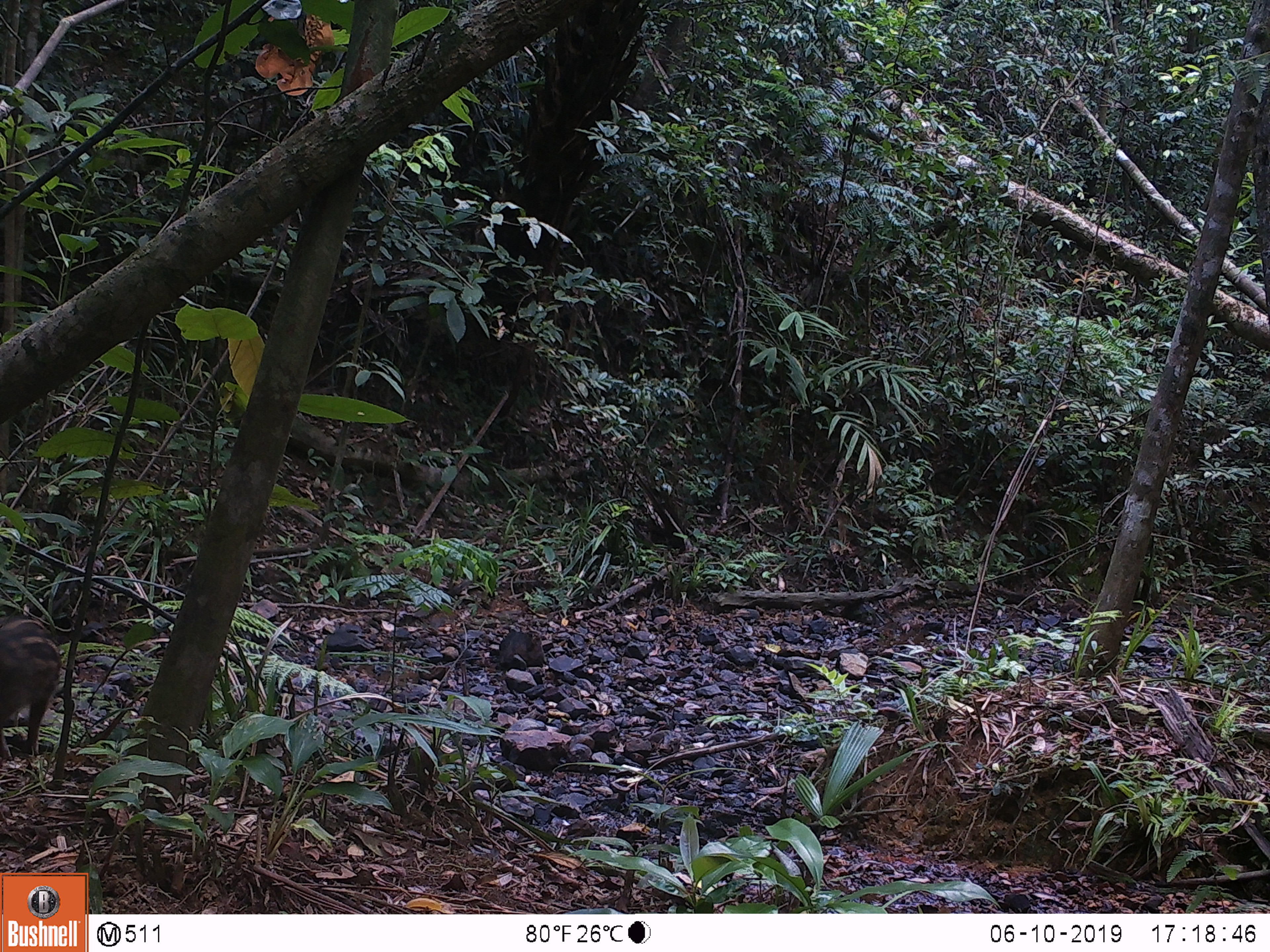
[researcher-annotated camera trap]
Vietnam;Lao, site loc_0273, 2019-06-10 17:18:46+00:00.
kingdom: Animalia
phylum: Chordata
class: Mammalia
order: Artiodactyla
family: Suidae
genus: Sus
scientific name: Sus scrofa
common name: eurasian wild pig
Eurasian wild pig (Sus scrofa). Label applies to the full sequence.